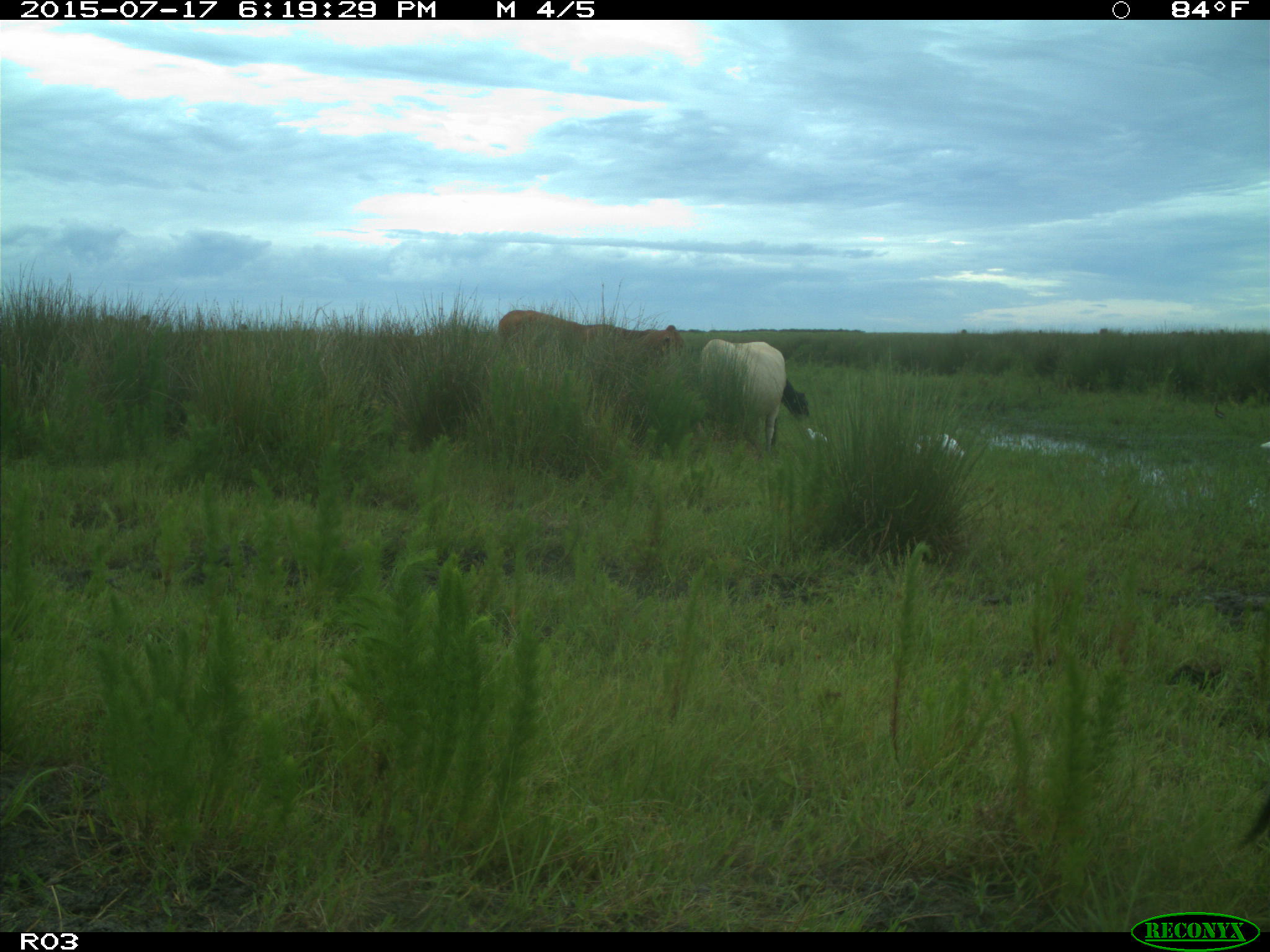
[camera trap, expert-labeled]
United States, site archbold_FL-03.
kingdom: Animalia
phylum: Chordata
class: Mammalia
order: Artiodactyla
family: Bovidae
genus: Bos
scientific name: Bos taurus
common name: domestic cow